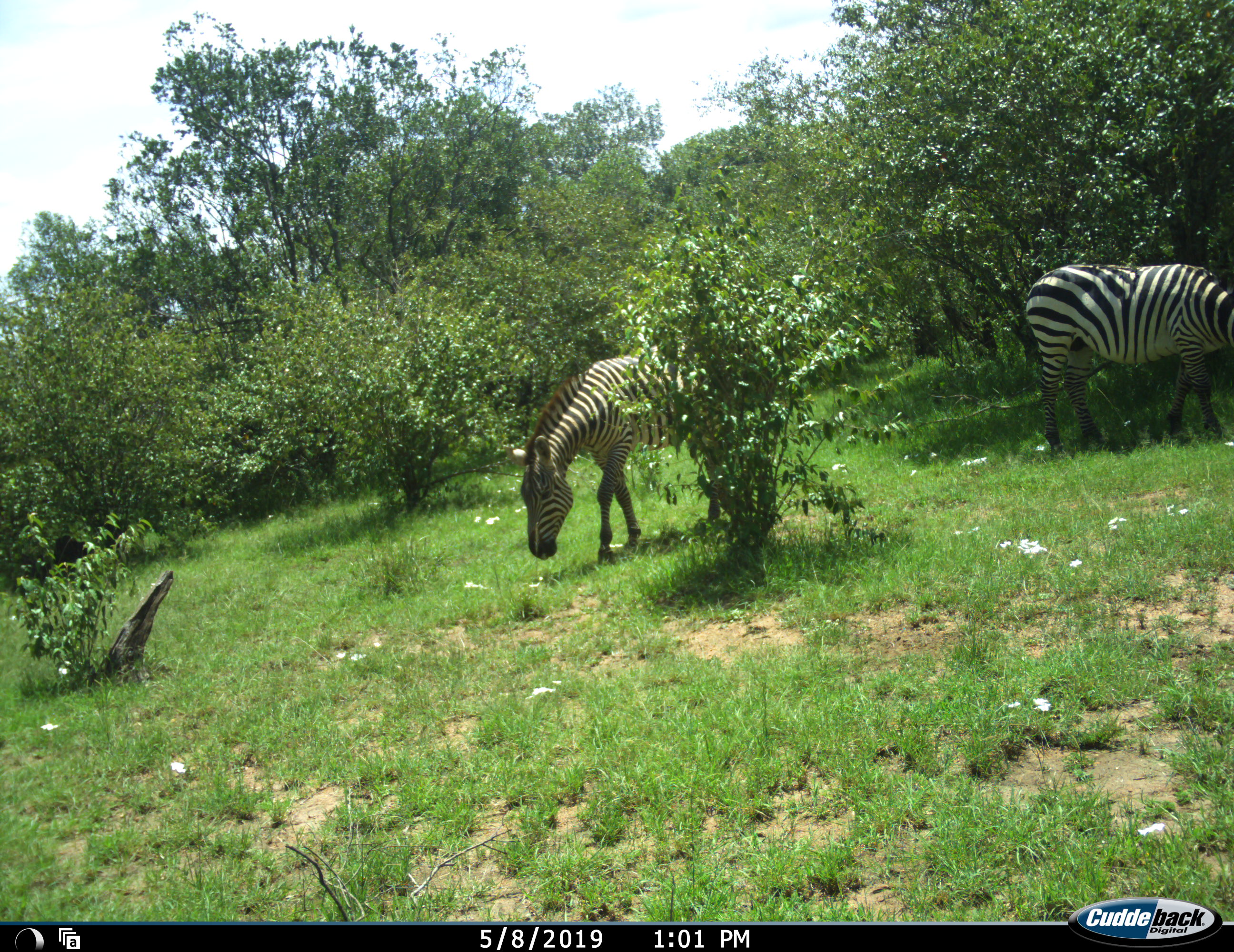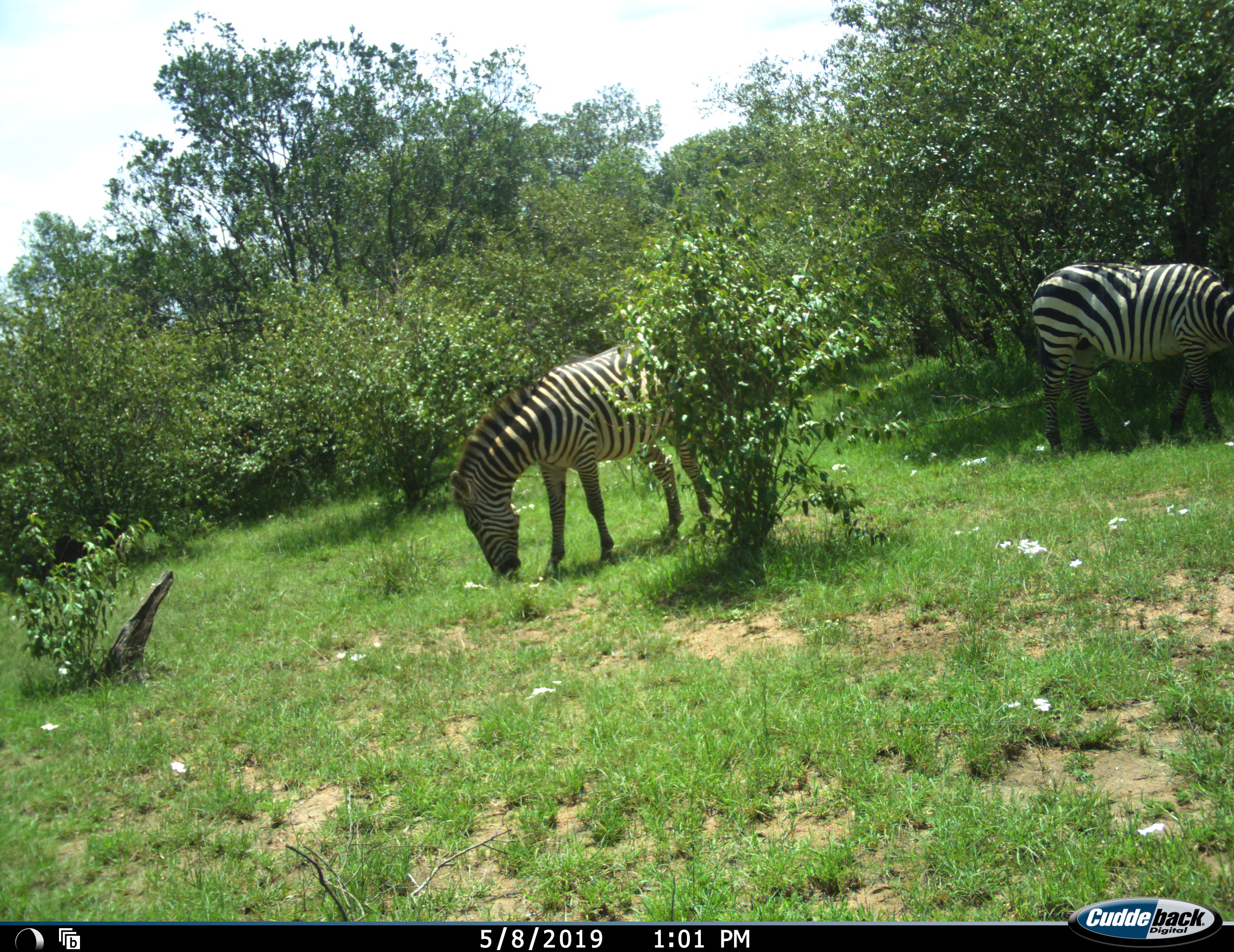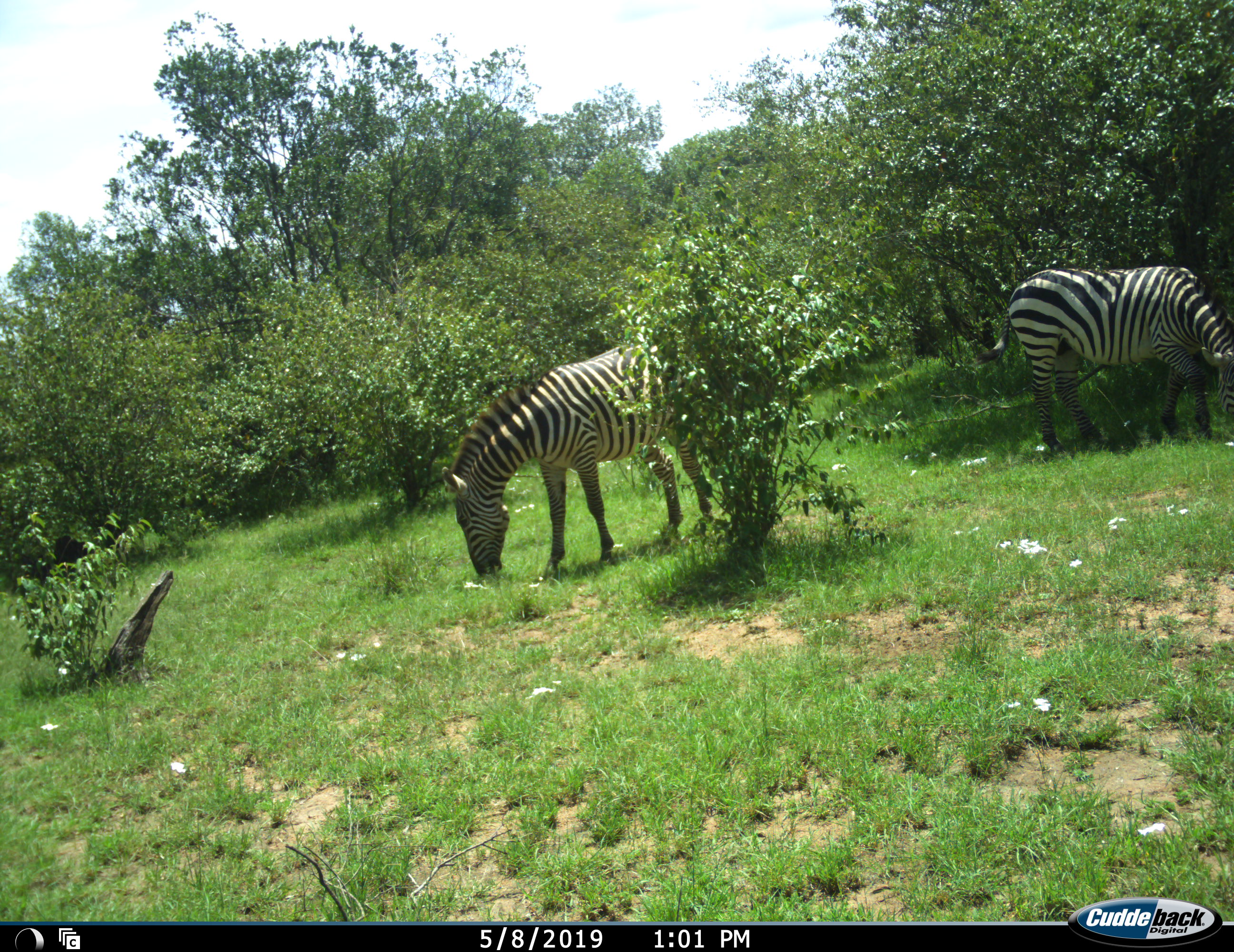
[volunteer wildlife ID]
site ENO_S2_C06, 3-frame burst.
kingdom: Animalia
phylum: Chordata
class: Mammalia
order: Perissodactyla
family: Equidae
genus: Equus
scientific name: Equus quagga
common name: plains zebra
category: zebraplains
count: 2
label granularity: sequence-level